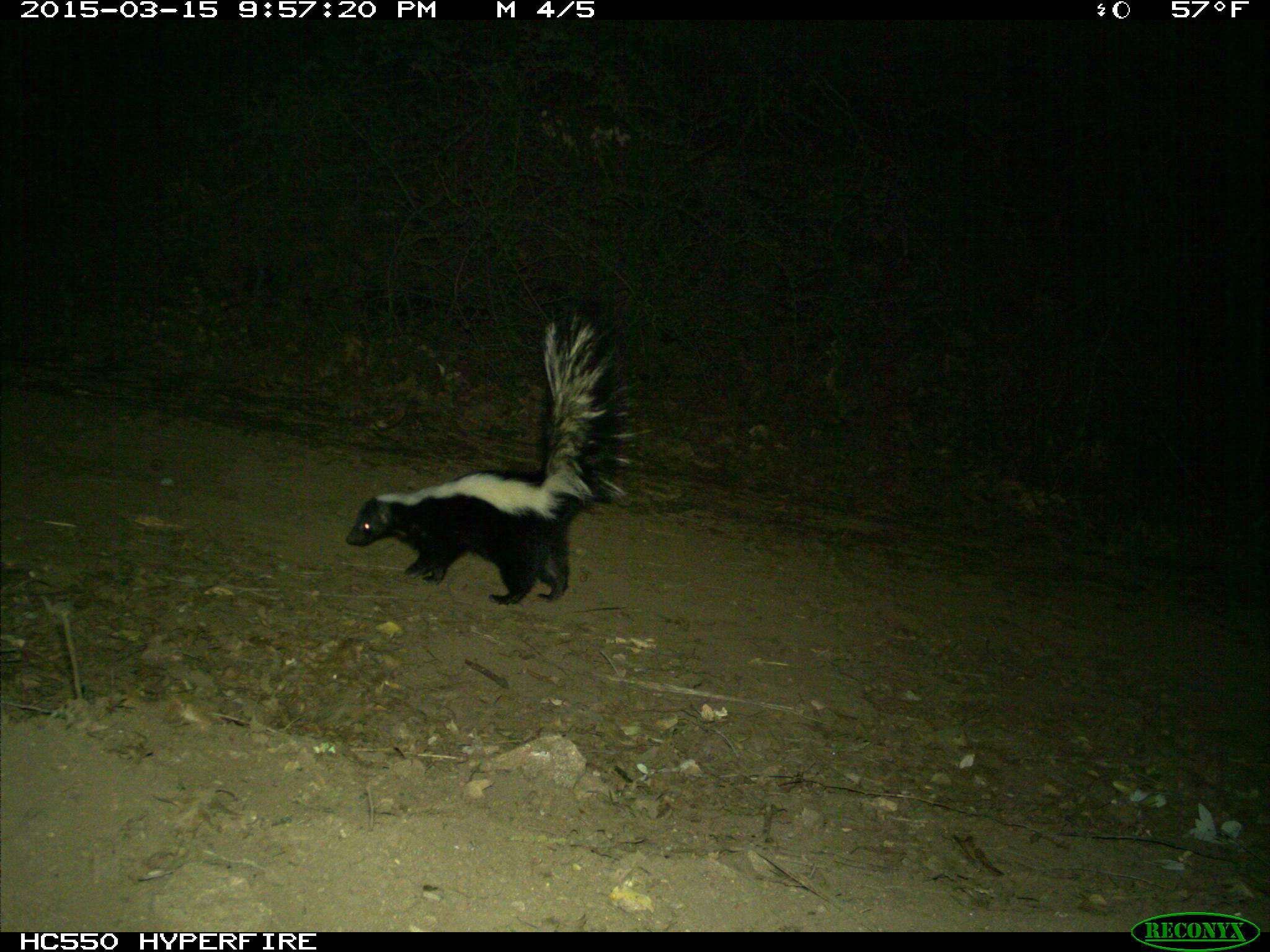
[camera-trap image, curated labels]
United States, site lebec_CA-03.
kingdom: Animalia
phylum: Chordata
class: Mammalia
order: Carnivora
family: Mephitidae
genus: Mephitis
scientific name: Mephitis mephitis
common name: striped skunk